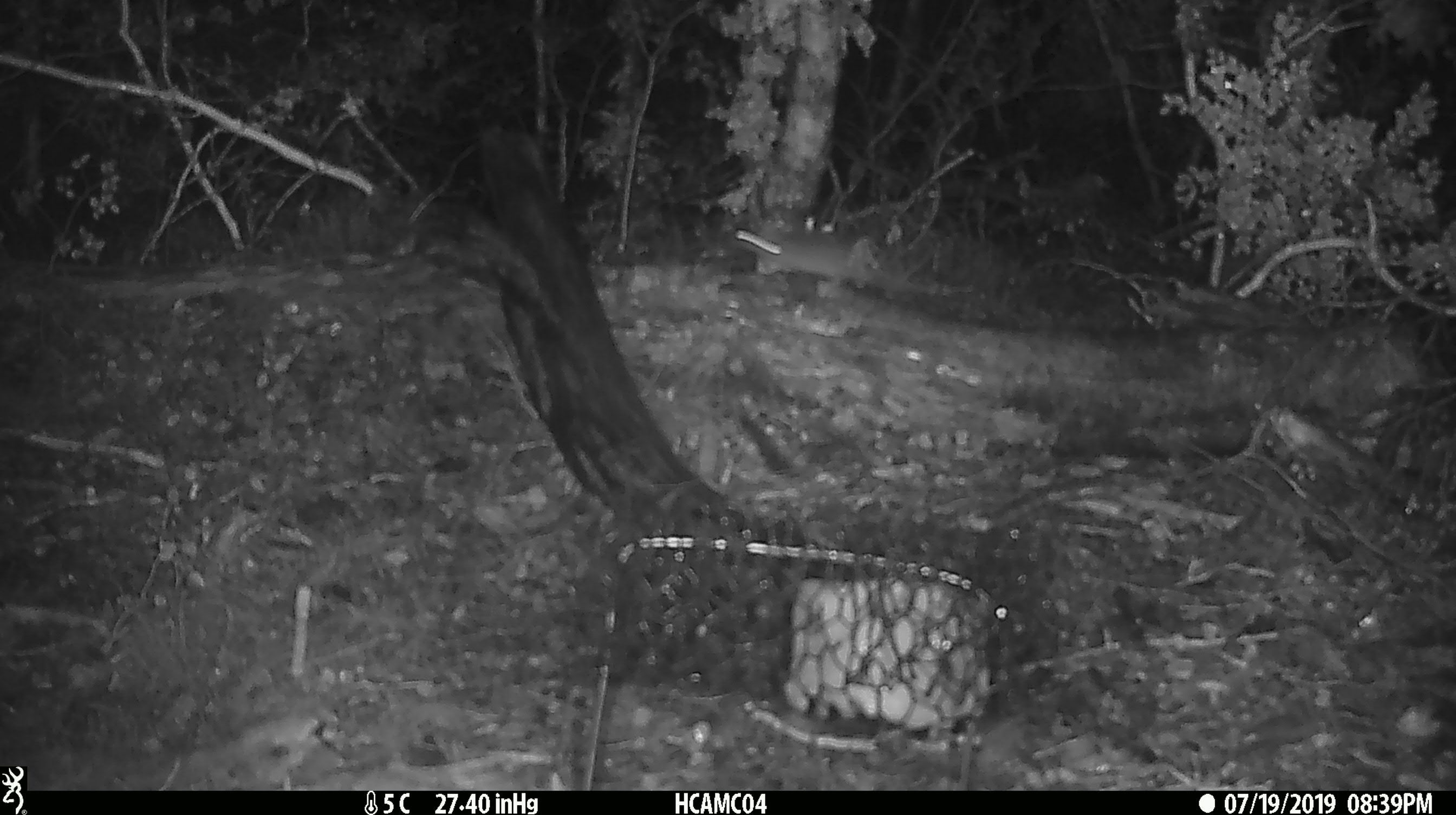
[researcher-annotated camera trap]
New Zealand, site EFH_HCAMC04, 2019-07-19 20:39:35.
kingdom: Animalia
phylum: Chordata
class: Mammalia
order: Rodentia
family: Muridae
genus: Mus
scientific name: Mus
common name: mouse